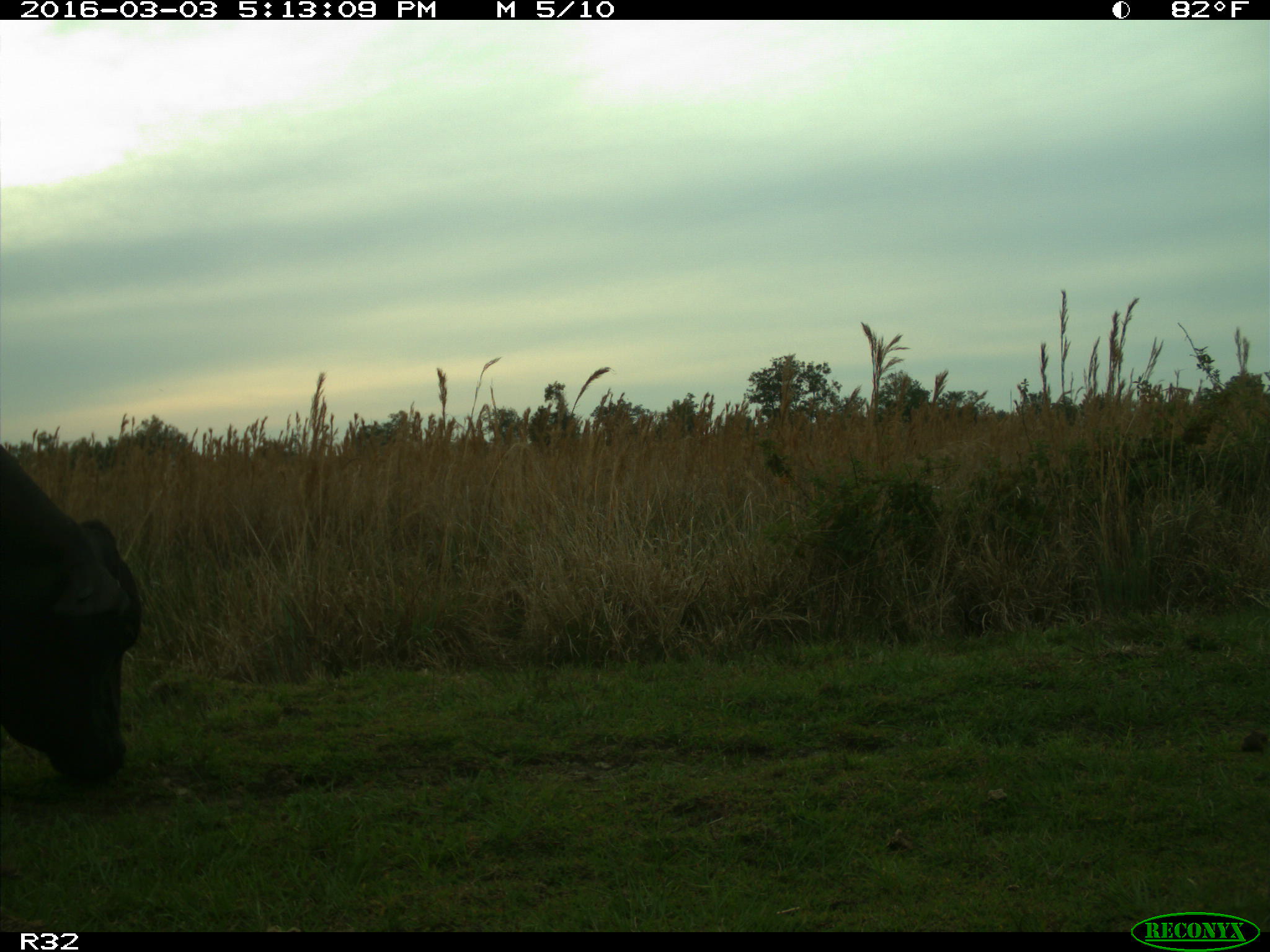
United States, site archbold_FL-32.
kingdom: Animalia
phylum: Chordata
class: Mammalia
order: Artiodactyla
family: Bovidae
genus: Bos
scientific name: Bos taurus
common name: domestic cow